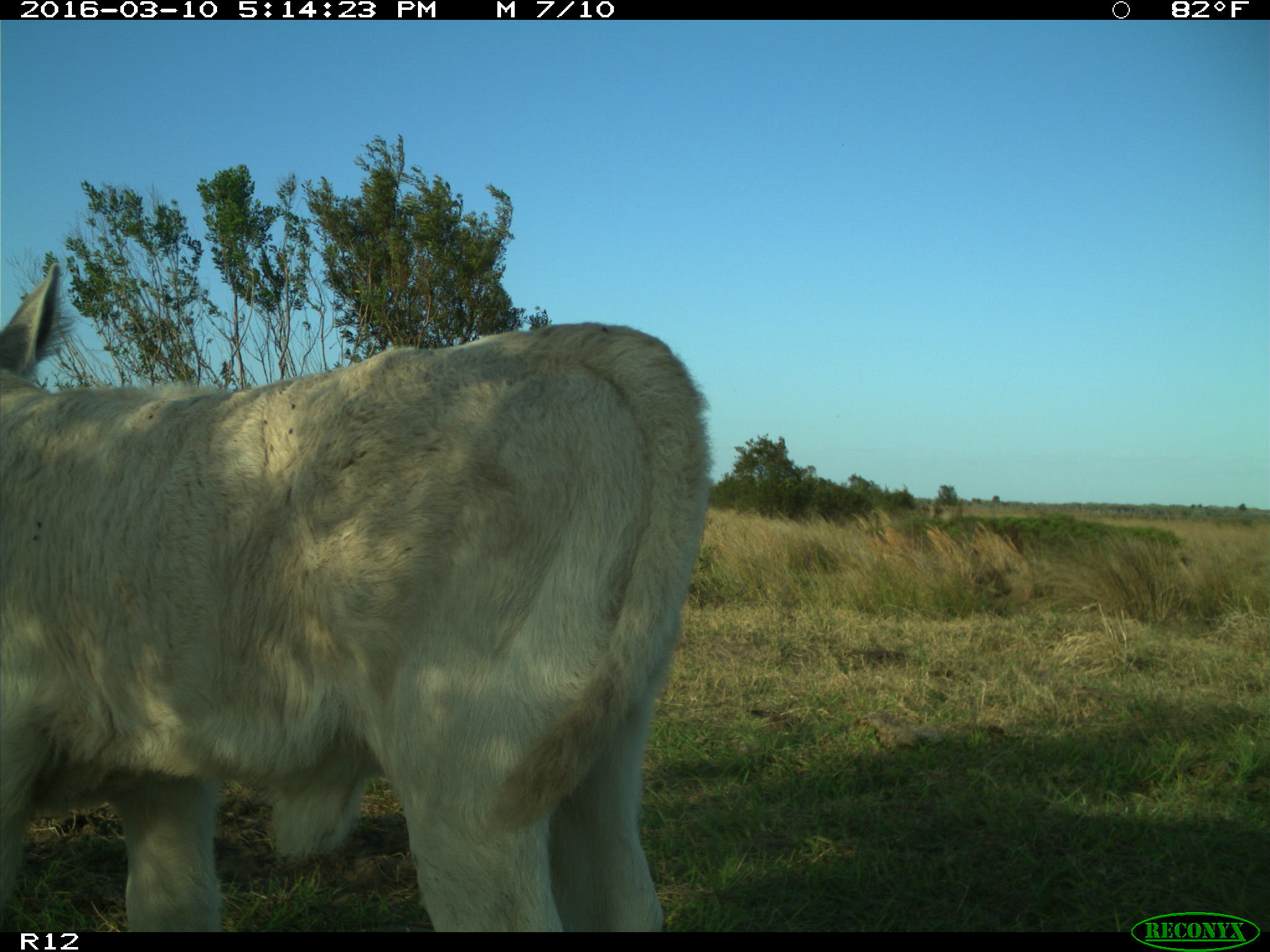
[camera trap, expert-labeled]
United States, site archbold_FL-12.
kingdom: Animalia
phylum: Chordata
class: Mammalia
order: Artiodactyla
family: Bovidae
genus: Bos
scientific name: Bos taurus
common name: domestic cow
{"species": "Bos taurus (domestic cow)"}